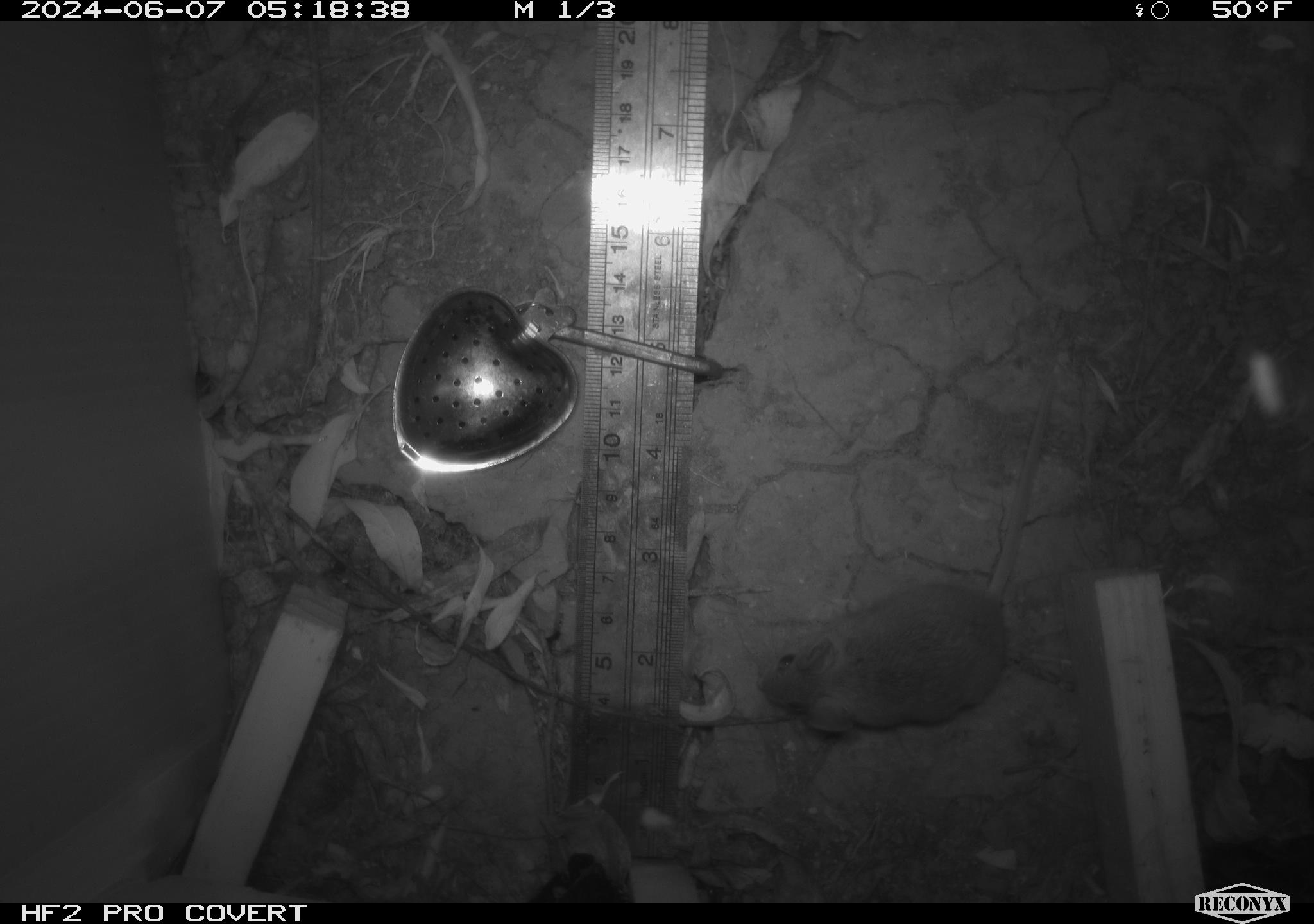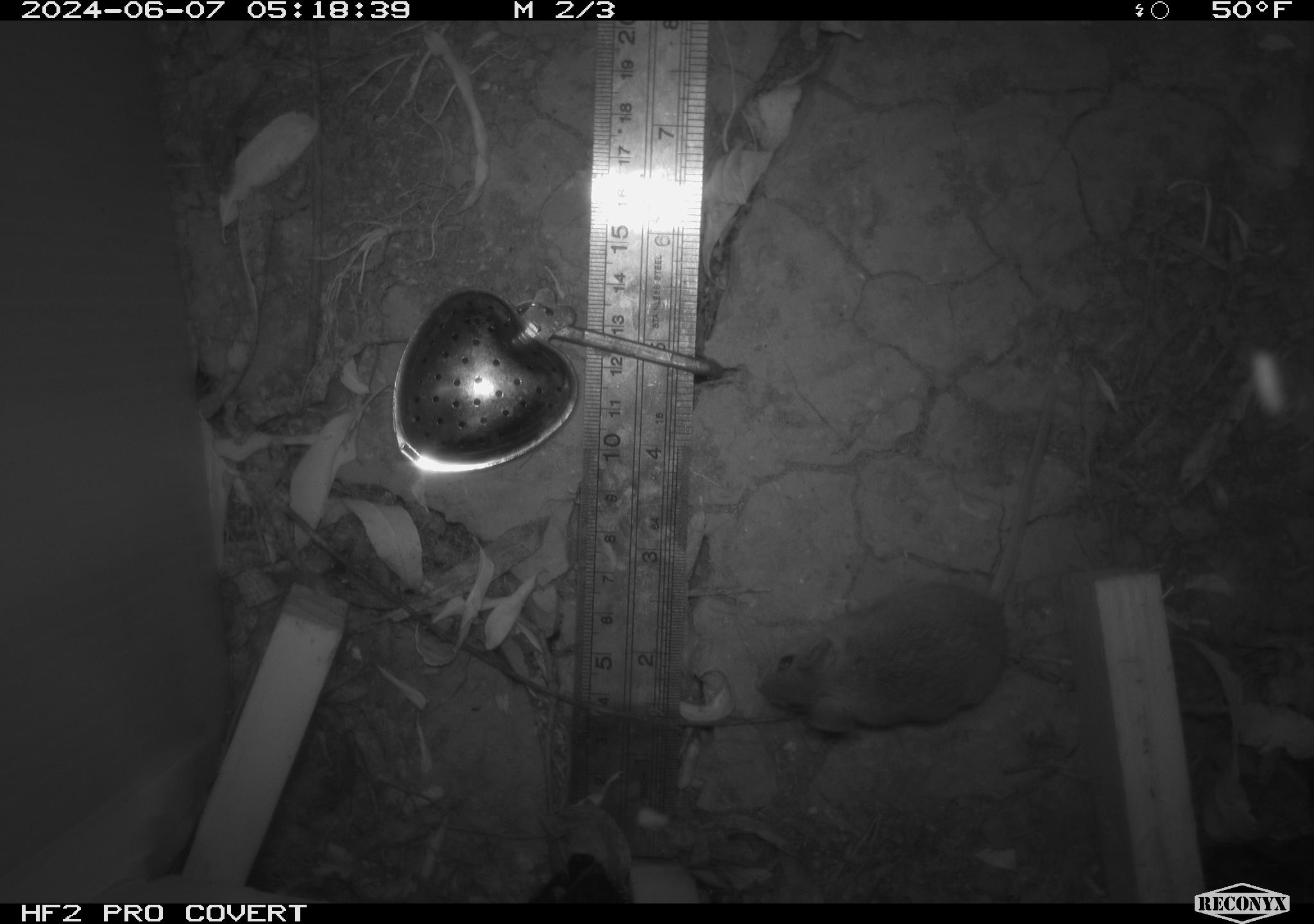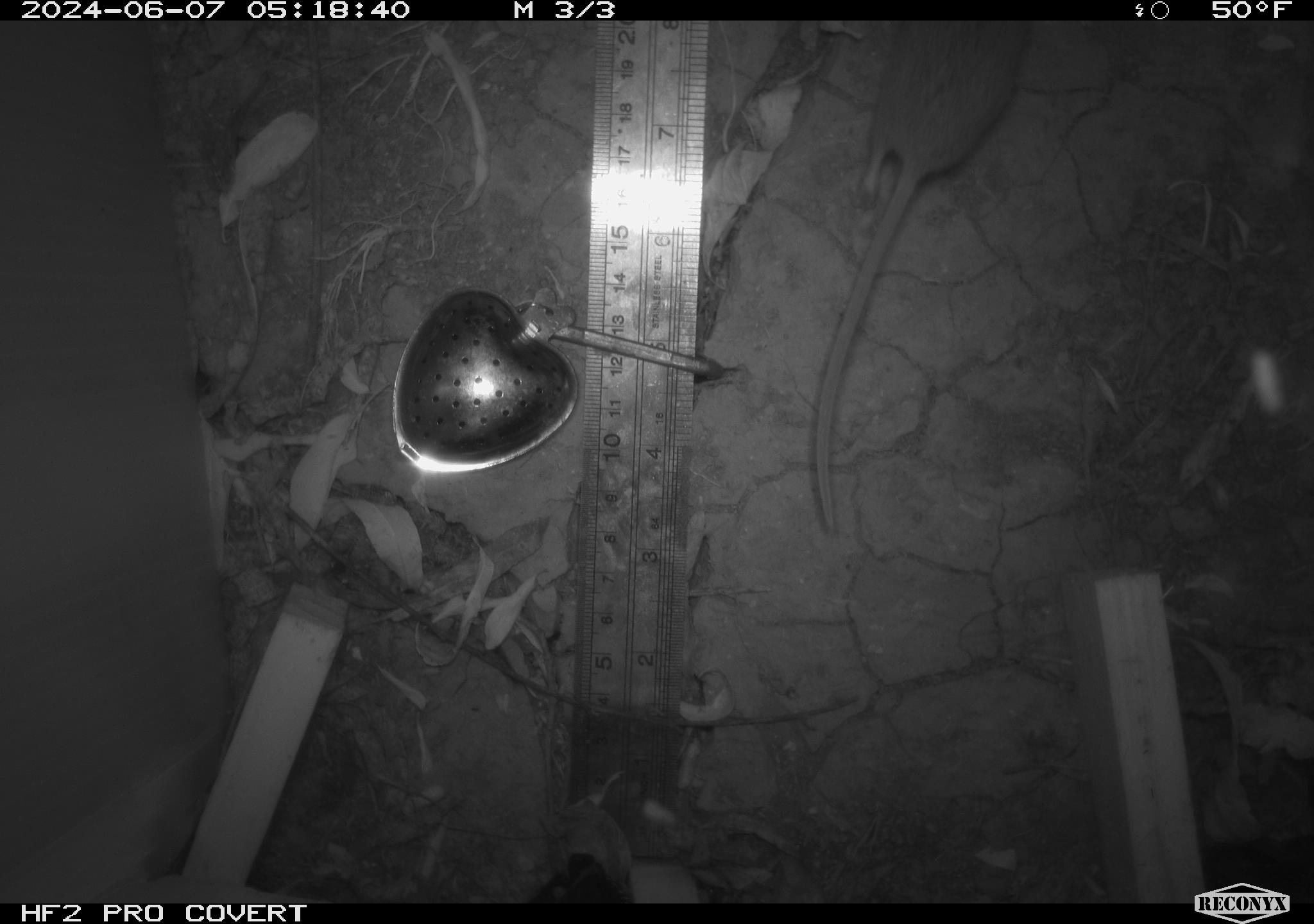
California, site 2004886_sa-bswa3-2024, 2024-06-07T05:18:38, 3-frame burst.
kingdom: Animalia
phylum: Chordata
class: Mammalia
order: Rodentia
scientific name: Rodentia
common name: mouse species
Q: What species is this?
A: Mouse species (Rodentia).